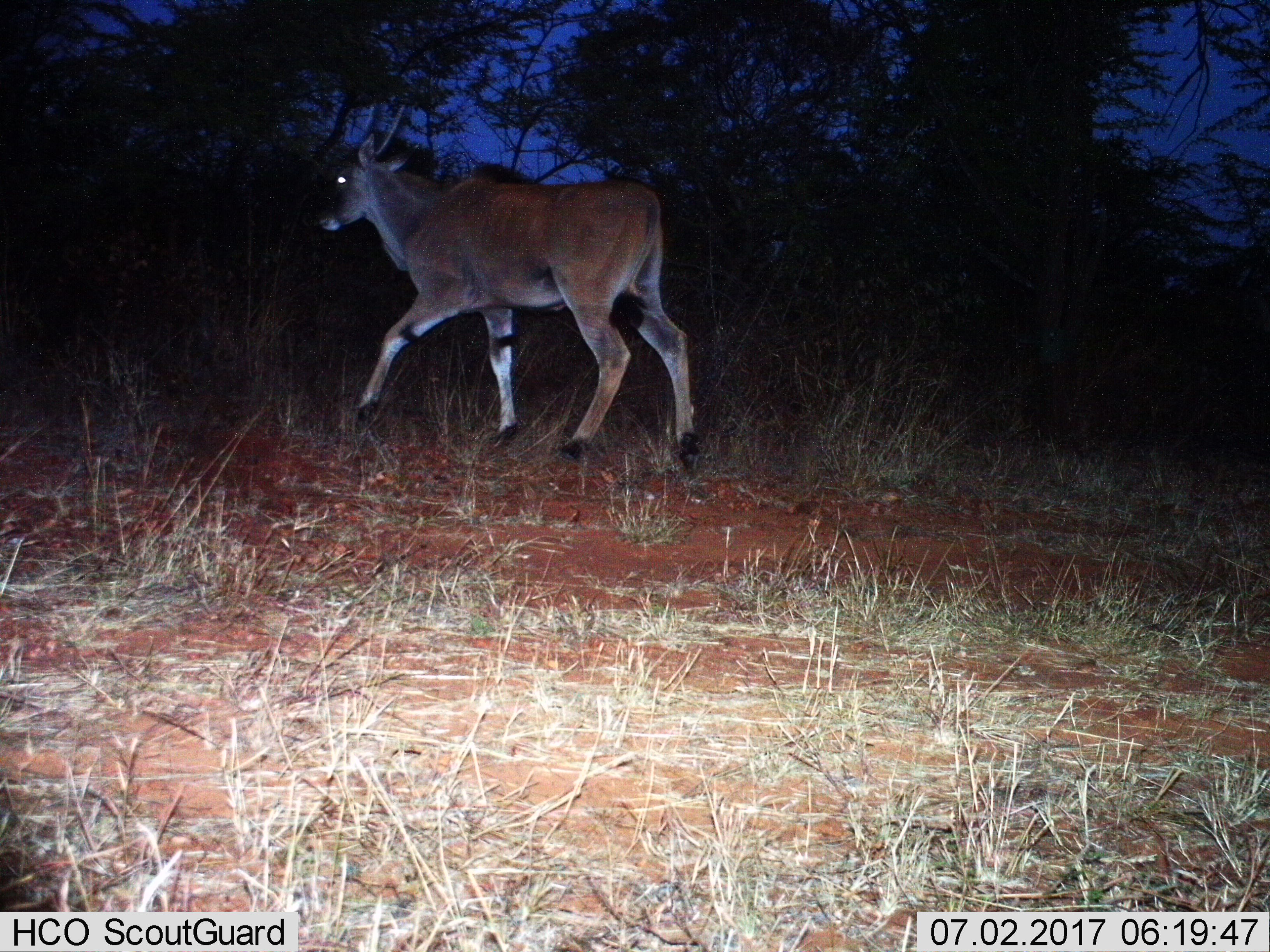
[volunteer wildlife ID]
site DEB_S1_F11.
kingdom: Animalia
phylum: Chordata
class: Mammalia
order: Artiodactyla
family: Bovidae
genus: Tragelaphus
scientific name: Tragelaphus oryx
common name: eland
Eland (Tragelaphus oryx), count 1. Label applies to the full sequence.